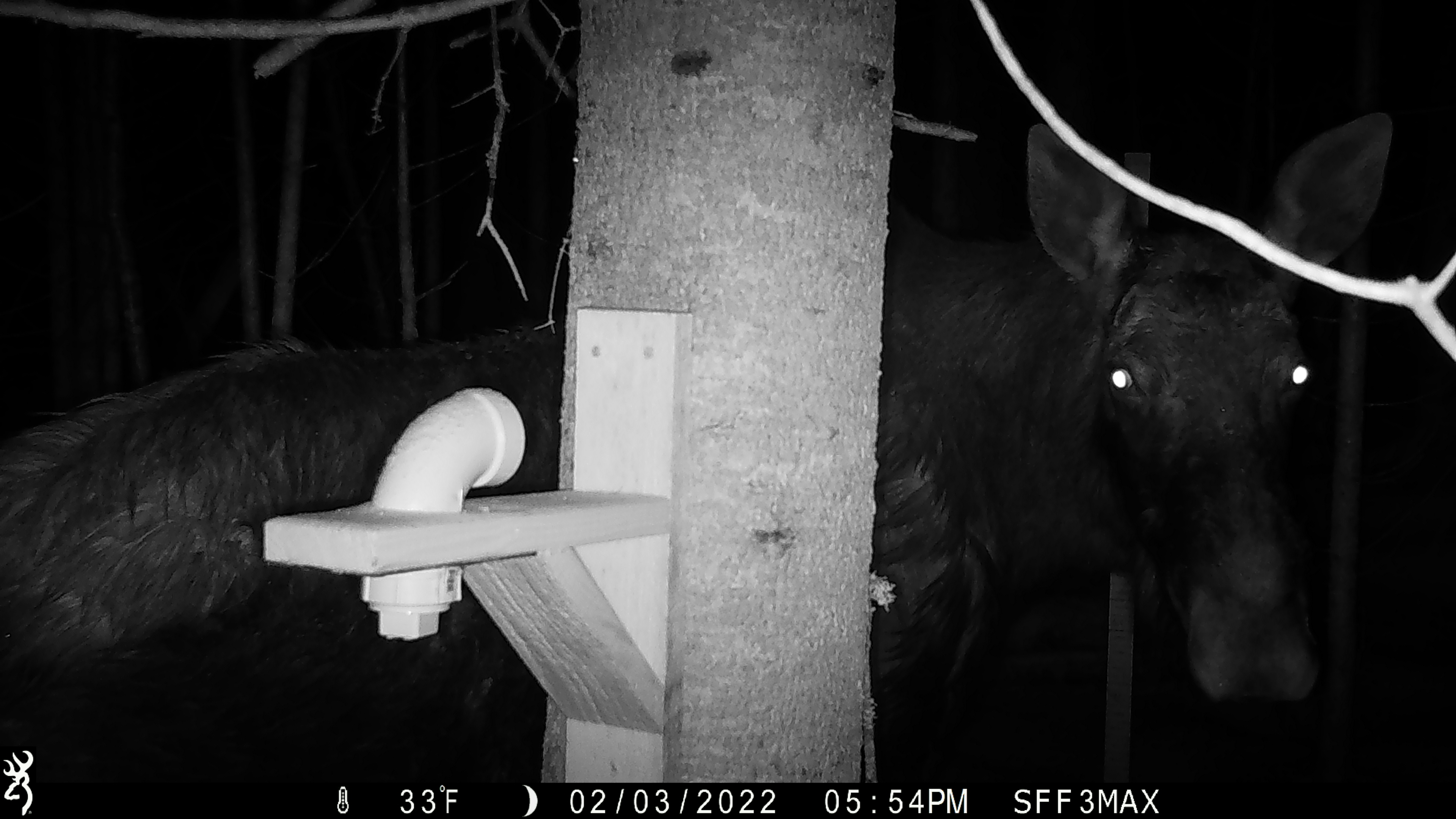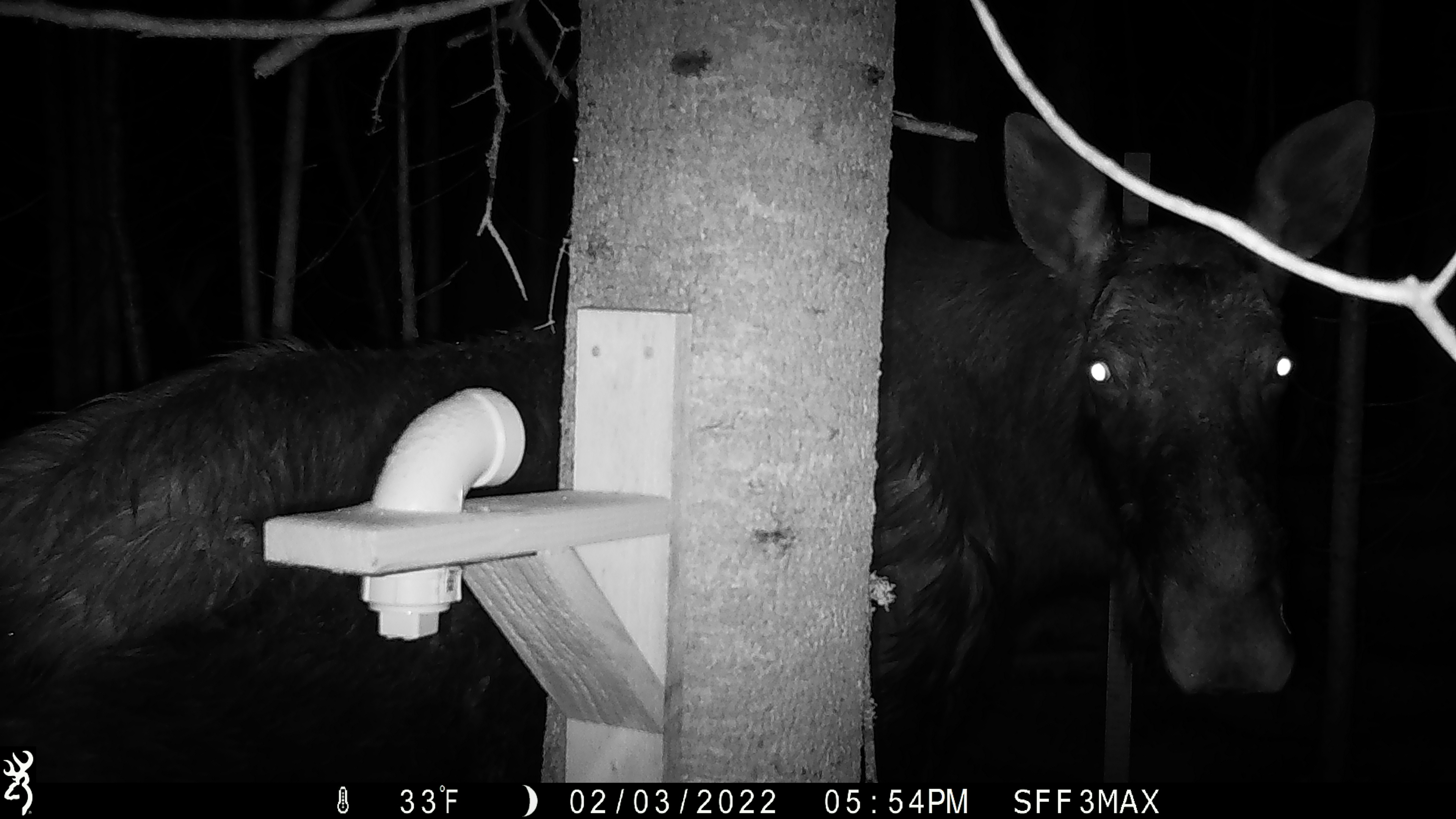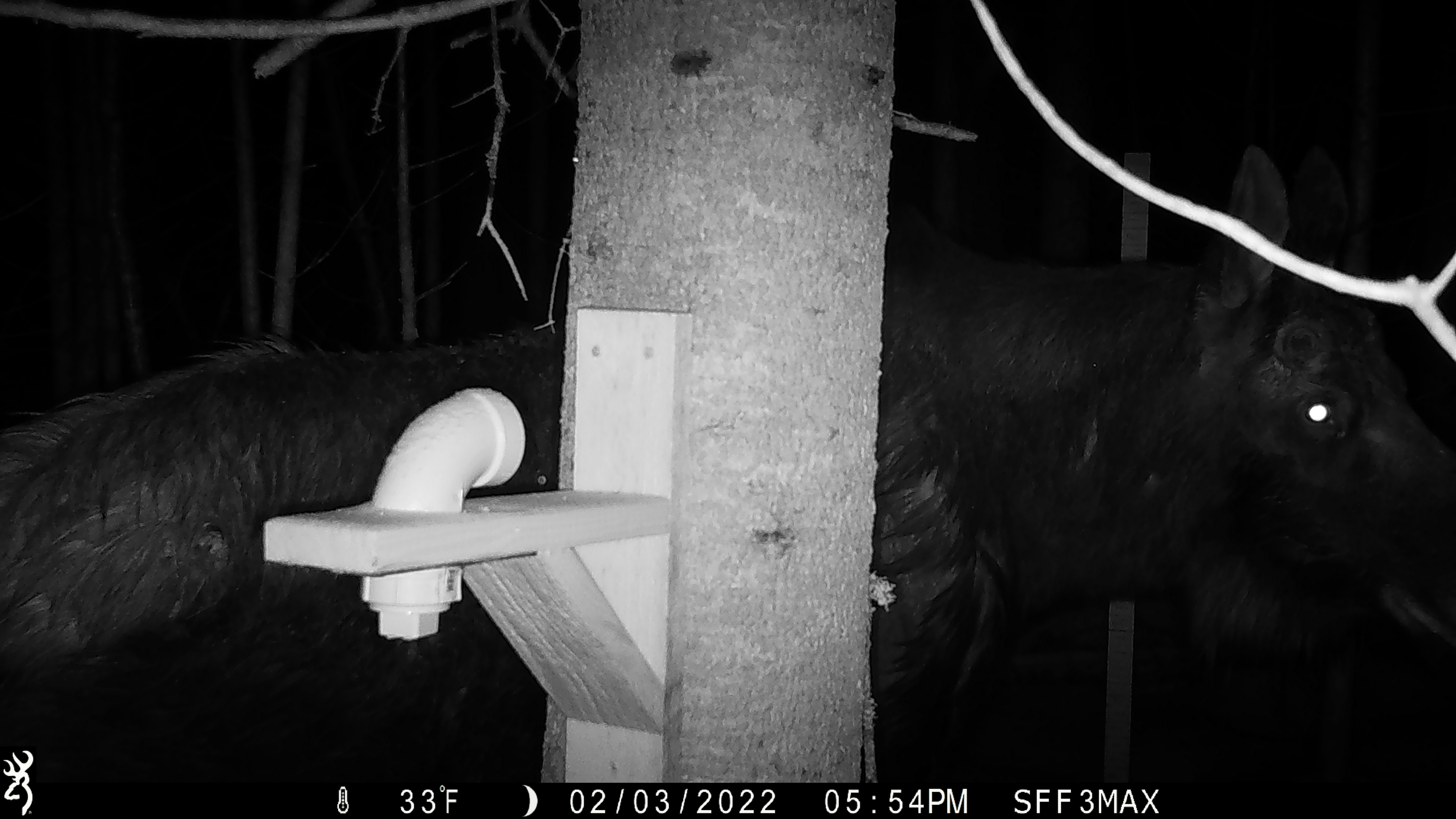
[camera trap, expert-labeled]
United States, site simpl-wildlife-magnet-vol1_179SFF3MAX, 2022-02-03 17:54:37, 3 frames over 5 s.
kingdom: Animalia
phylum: Chordata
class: Mammalia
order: Artiodactyla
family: Cervidae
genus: Alces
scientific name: Alces alces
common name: moose